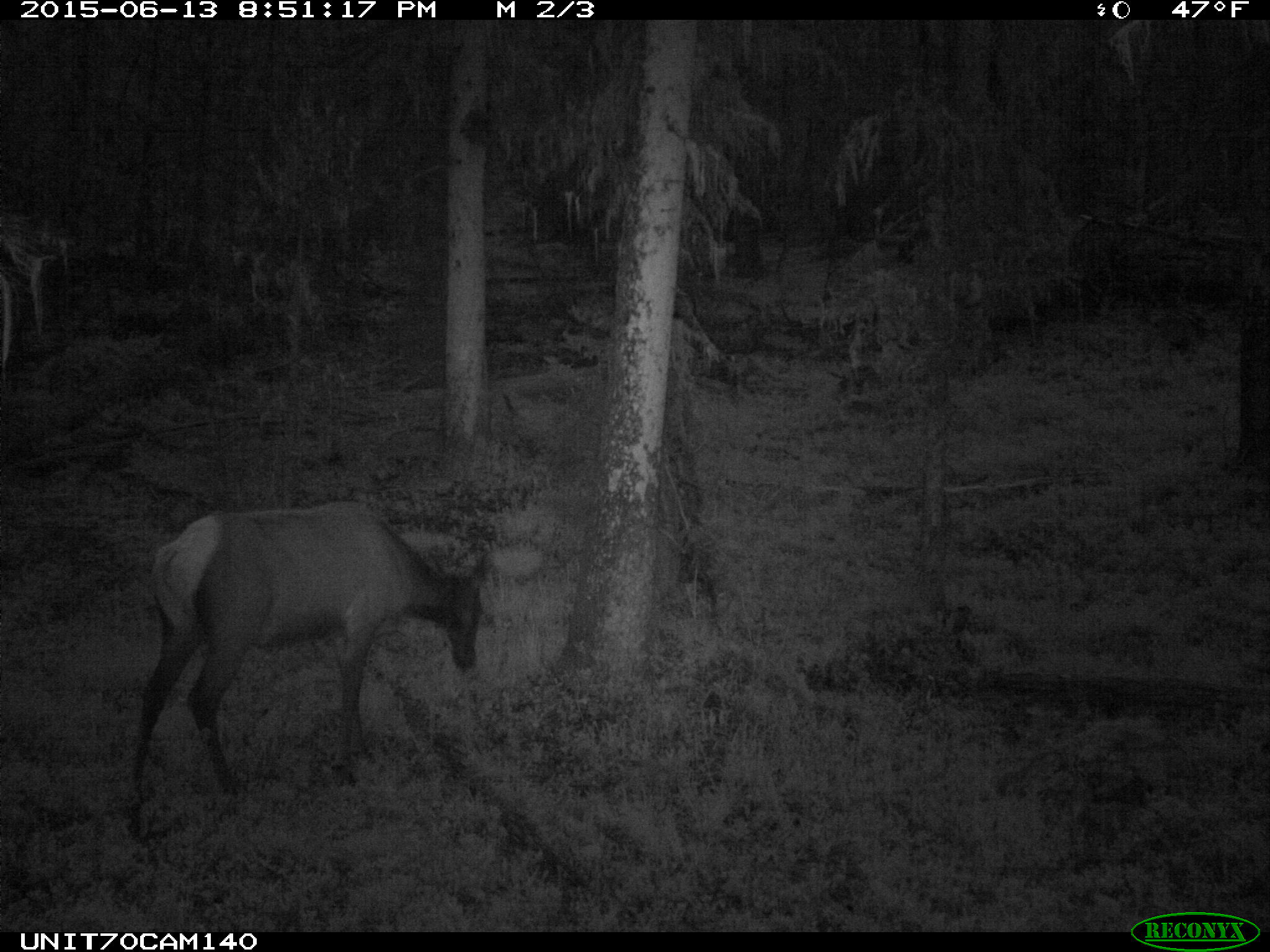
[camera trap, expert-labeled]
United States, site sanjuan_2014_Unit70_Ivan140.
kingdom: Animalia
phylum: Chordata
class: Mammalia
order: Artiodactyla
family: Cervidae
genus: Cervus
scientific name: Cervus elaphus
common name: red deer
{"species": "Cervus elaphus (red deer)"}